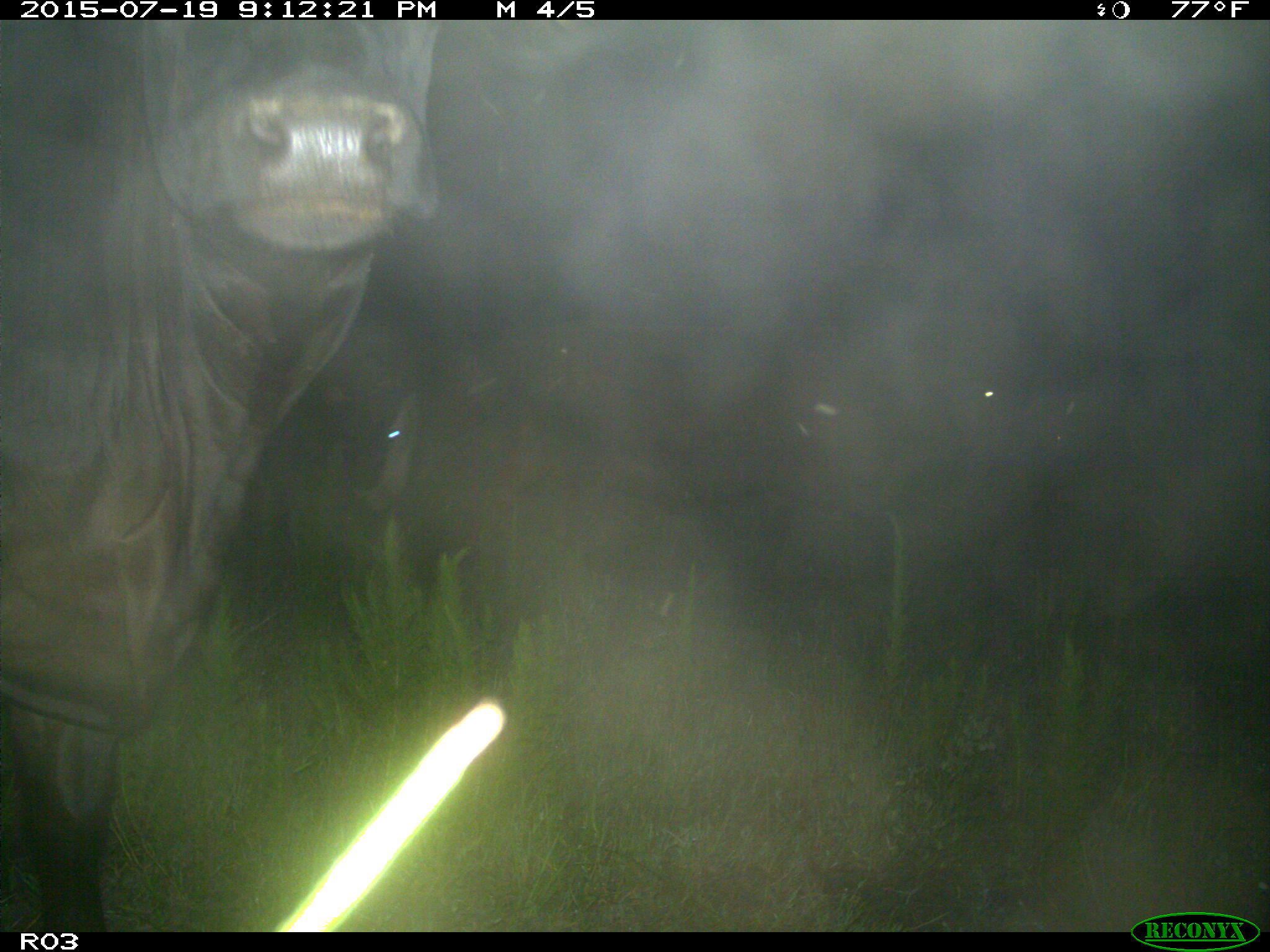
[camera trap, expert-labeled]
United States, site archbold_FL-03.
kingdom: Animalia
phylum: Chordata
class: Mammalia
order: Artiodactyla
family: Bovidae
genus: Bos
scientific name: Bos taurus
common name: domestic cow